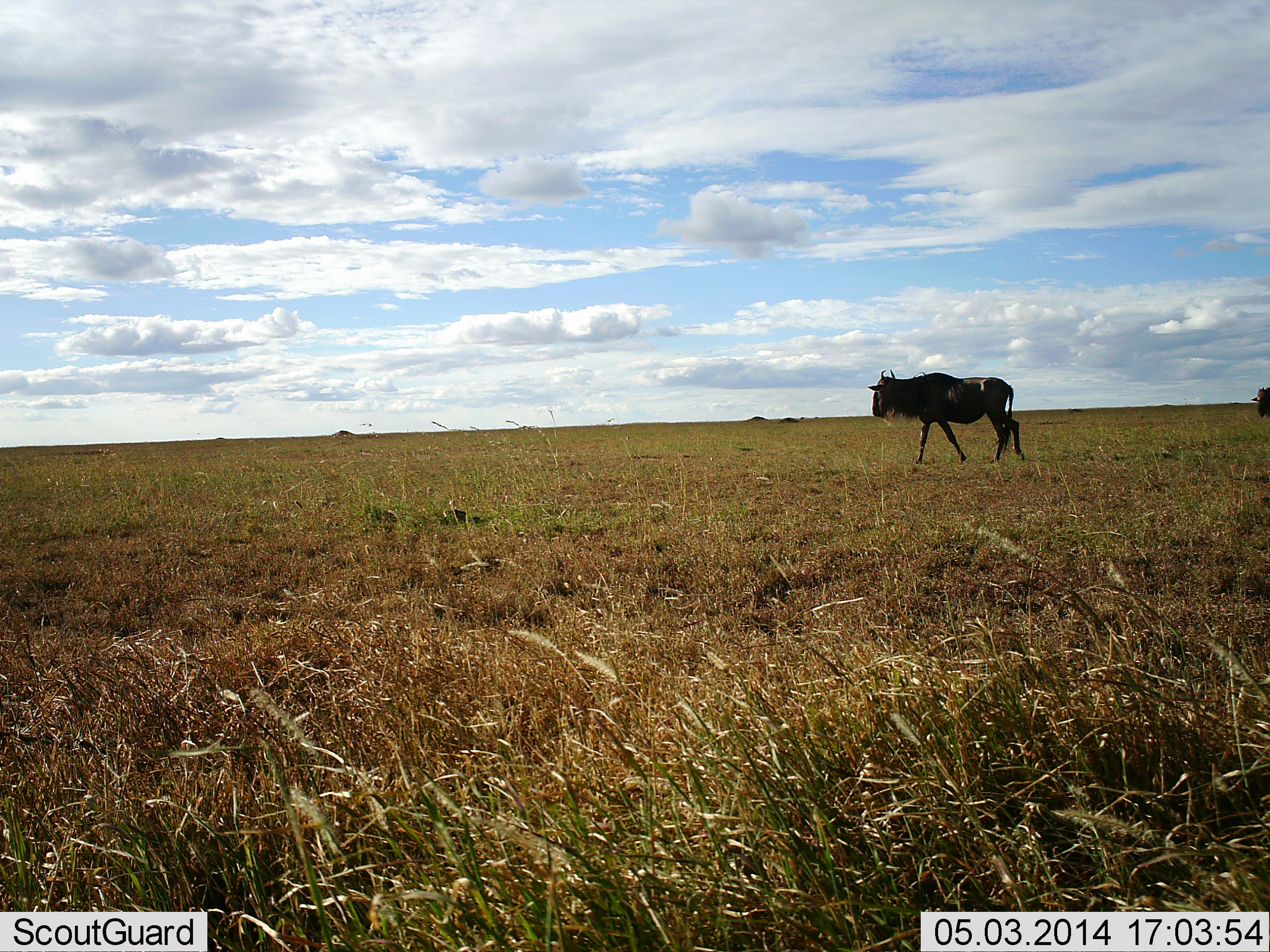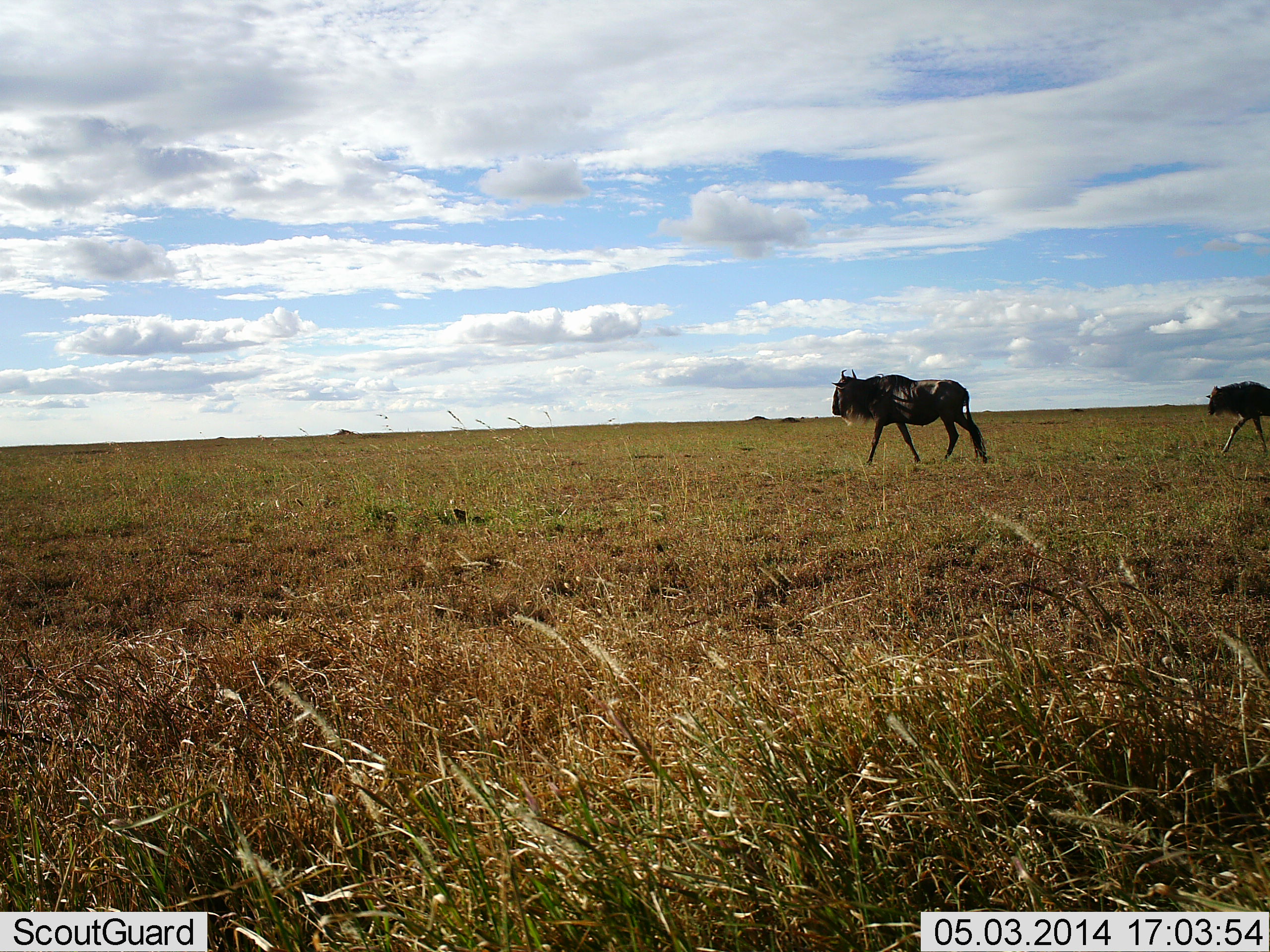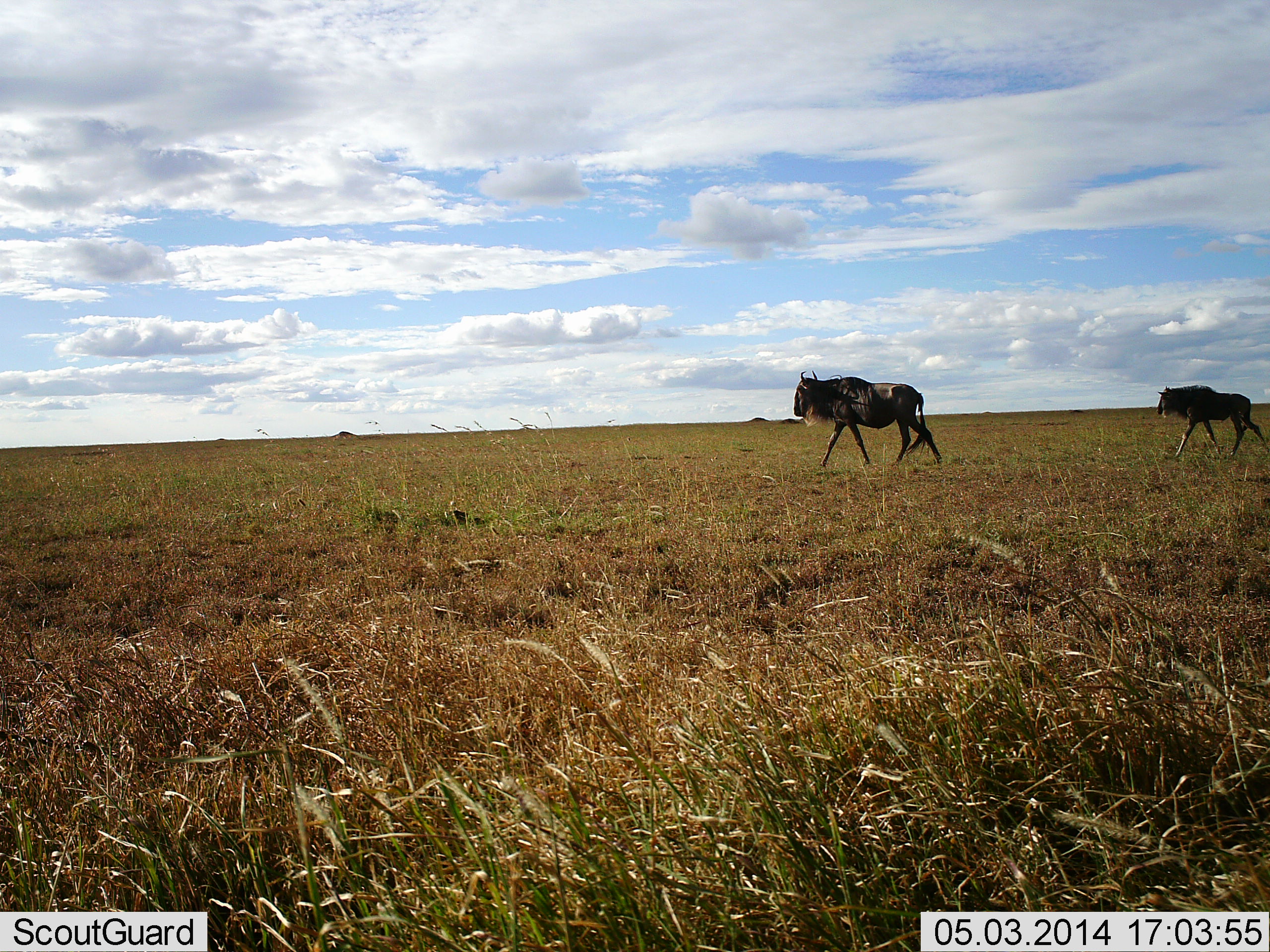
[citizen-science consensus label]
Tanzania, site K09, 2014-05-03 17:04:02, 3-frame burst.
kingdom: Animalia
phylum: Chordata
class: Mammalia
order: Artiodactyla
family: Bovidae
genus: Connochaetes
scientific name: Connochaetes taurinus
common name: blue wildebeest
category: wildebeest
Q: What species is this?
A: Wildebeest (blue wildebeest) (Connochaetes taurinus).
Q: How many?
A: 2.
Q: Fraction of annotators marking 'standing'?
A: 0%.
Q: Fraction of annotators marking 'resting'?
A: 0%.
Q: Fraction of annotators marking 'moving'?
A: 100%.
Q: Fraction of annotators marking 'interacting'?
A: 0%.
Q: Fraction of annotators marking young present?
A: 40%.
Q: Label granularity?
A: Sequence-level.